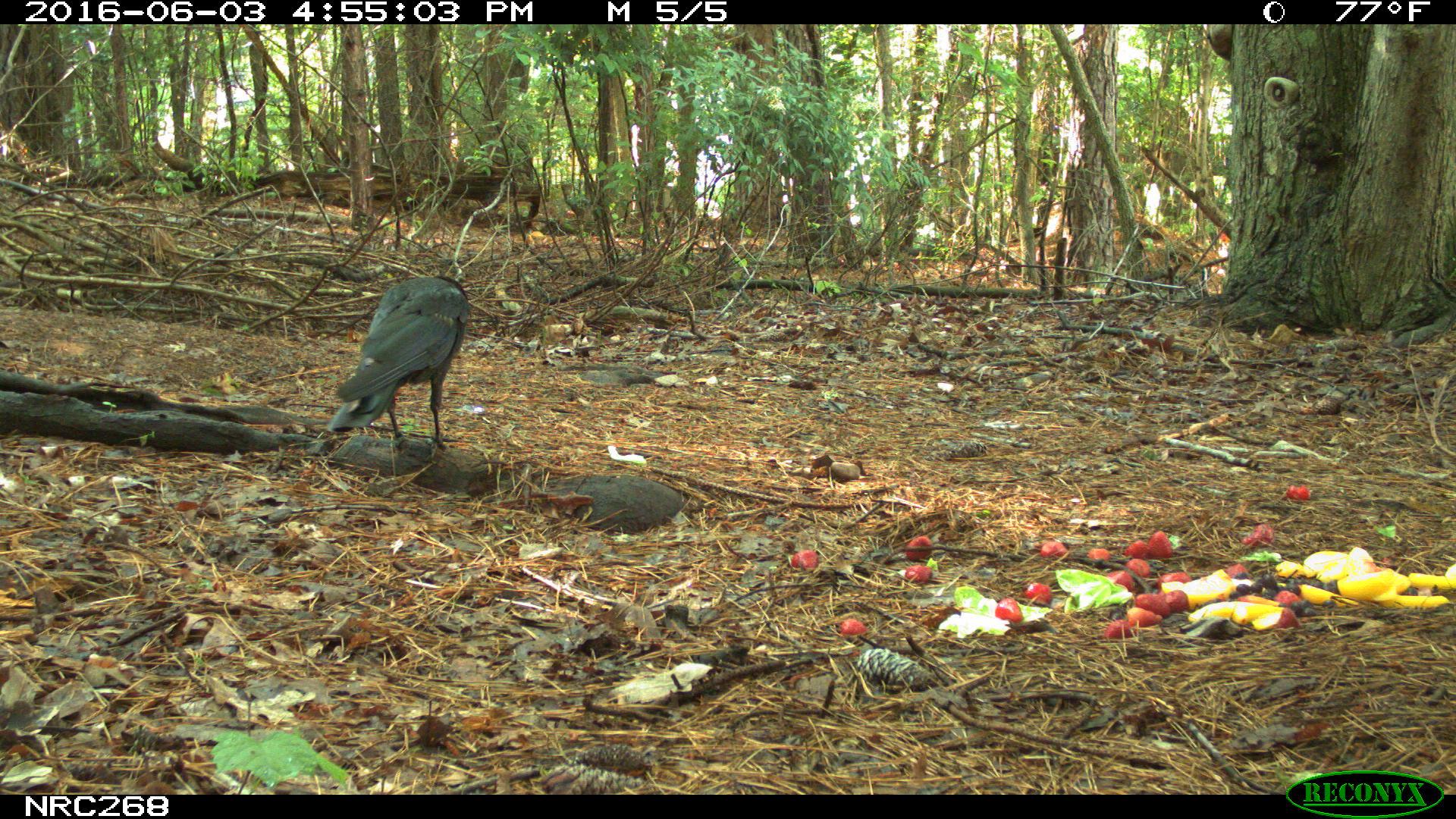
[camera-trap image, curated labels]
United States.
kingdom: Animalia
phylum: Chordata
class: Aves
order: Passeriformes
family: Corvidae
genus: Corvus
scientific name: Corvus brachyrhynchos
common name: american crow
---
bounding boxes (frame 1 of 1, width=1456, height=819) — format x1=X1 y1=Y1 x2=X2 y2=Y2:
American Crow: x1=303 y1=256 x2=480 y2=475